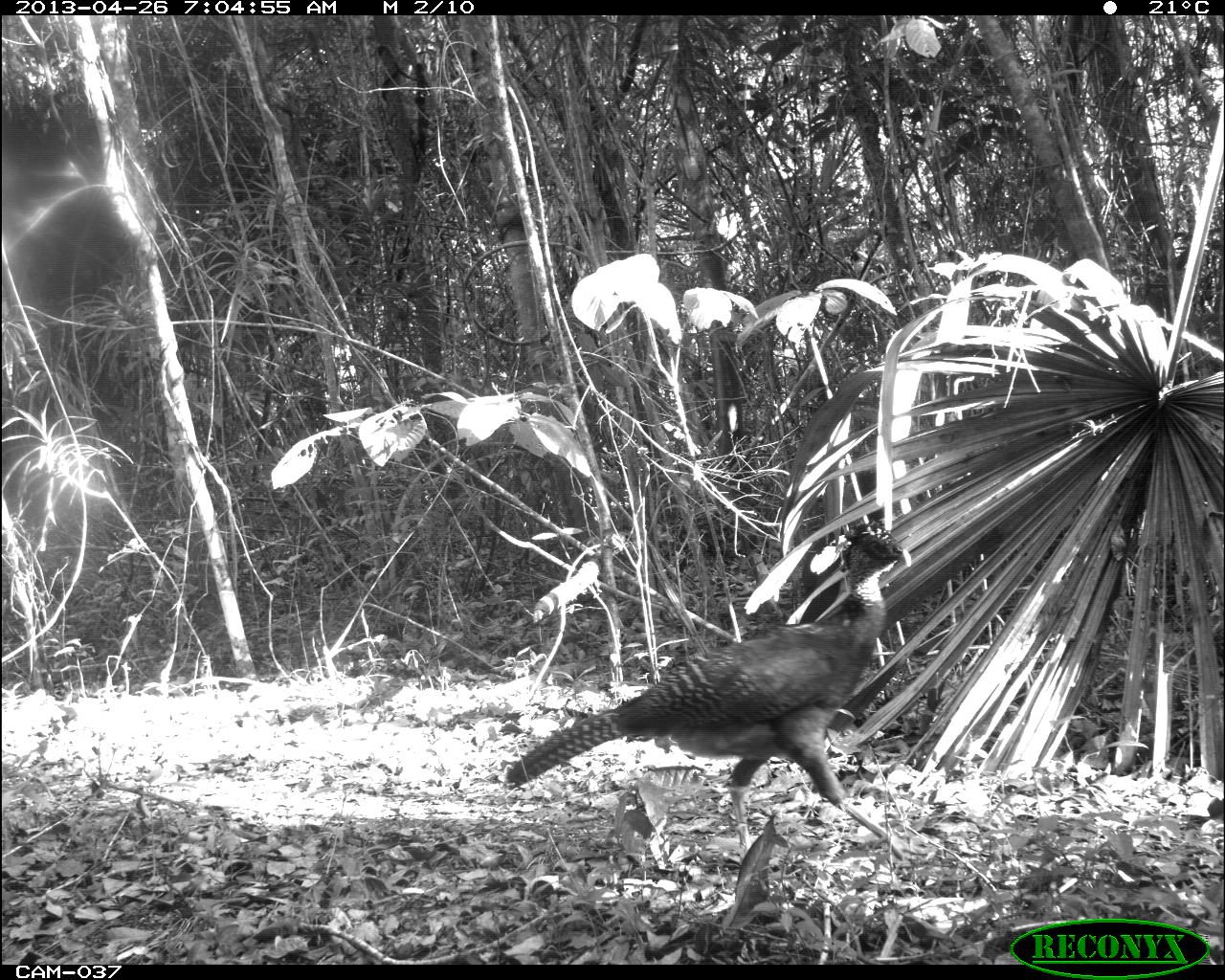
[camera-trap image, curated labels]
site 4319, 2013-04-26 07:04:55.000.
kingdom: Animalia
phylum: Chordata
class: Aves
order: Galliformes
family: Cracidae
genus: Crax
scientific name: Crax rubra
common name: great curassow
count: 2